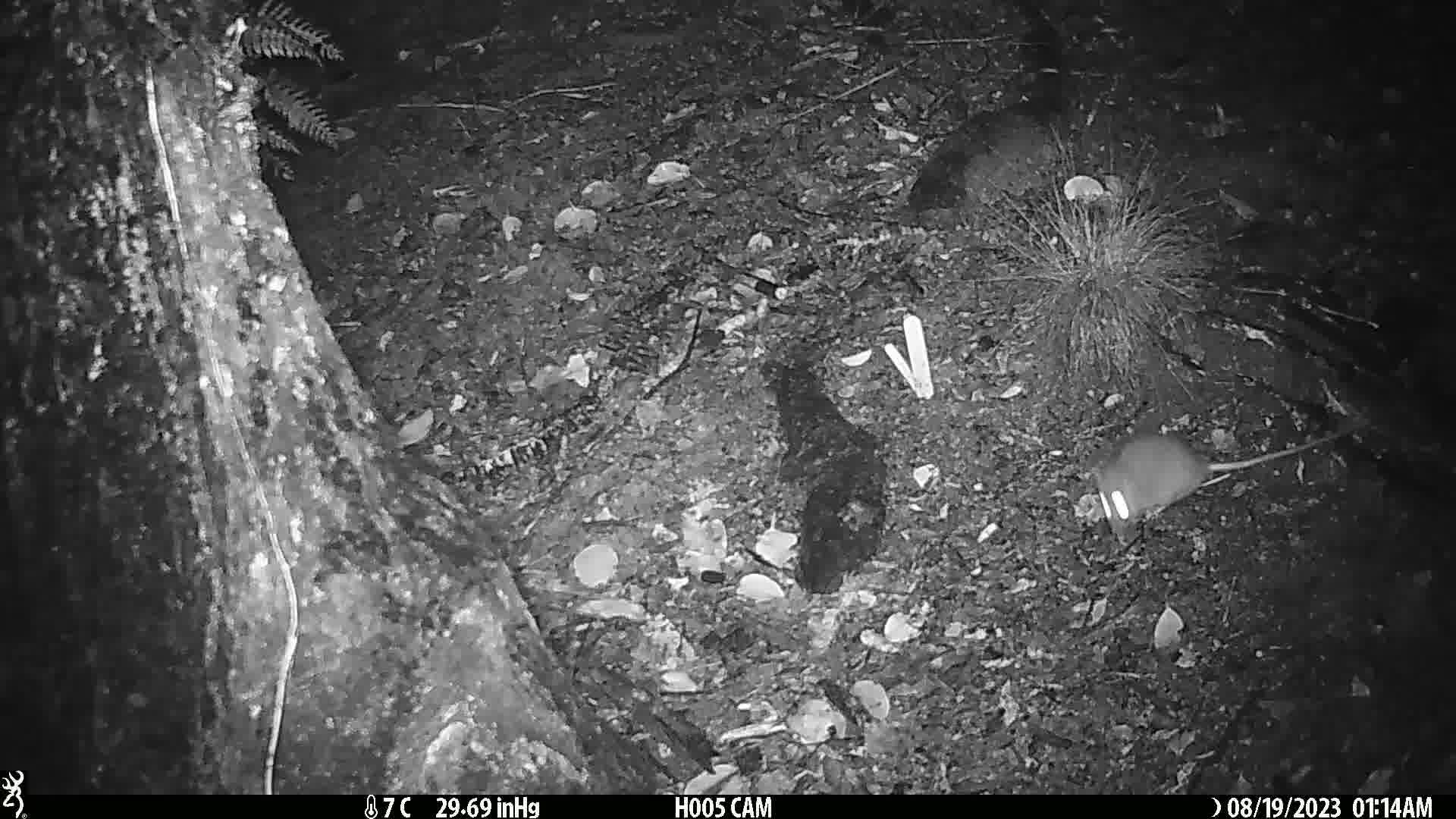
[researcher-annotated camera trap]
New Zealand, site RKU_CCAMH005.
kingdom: Animalia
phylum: Chordata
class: Mammalia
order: Rodentia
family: Muridae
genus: Rattus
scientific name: Rattus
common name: rat